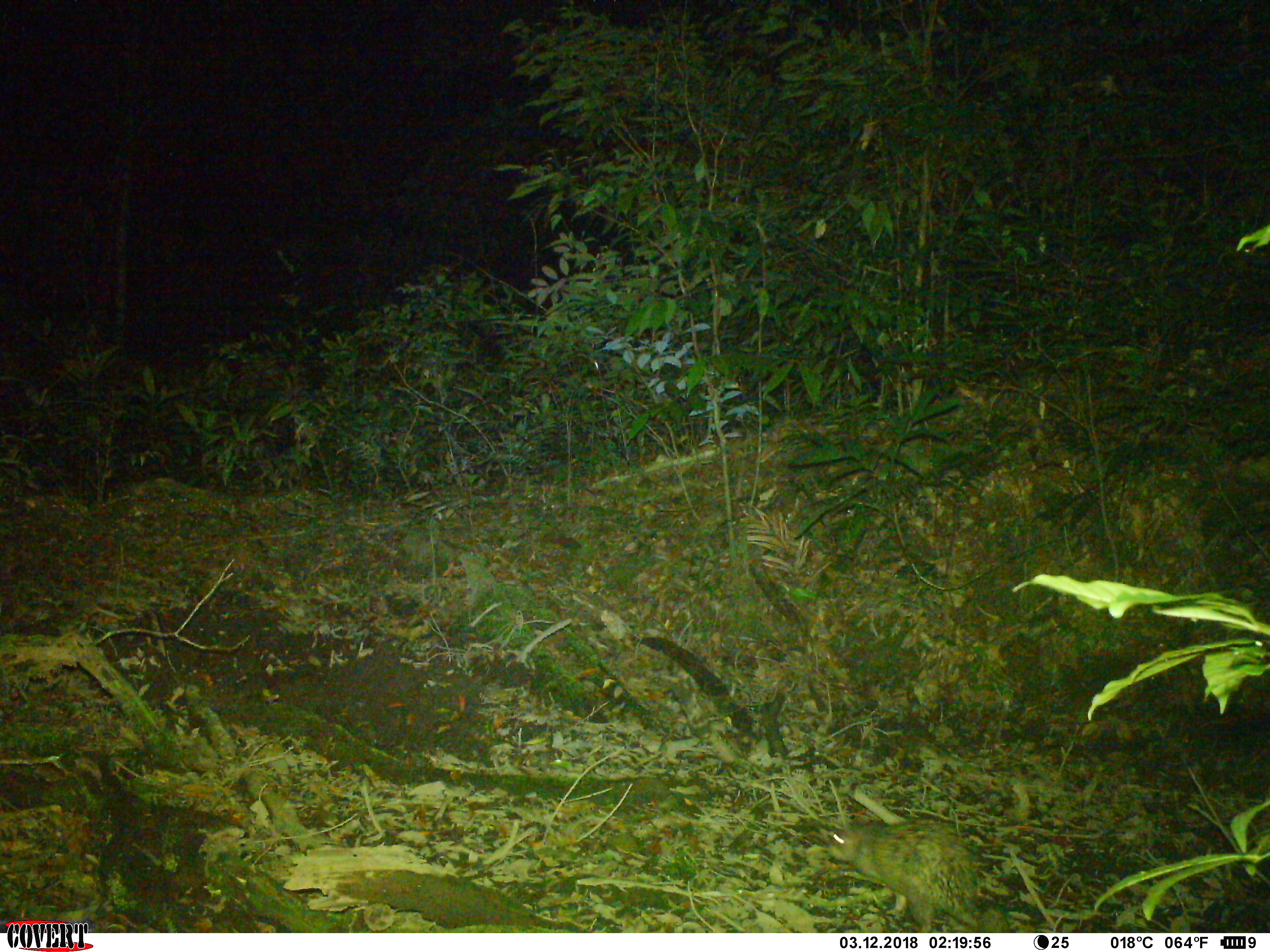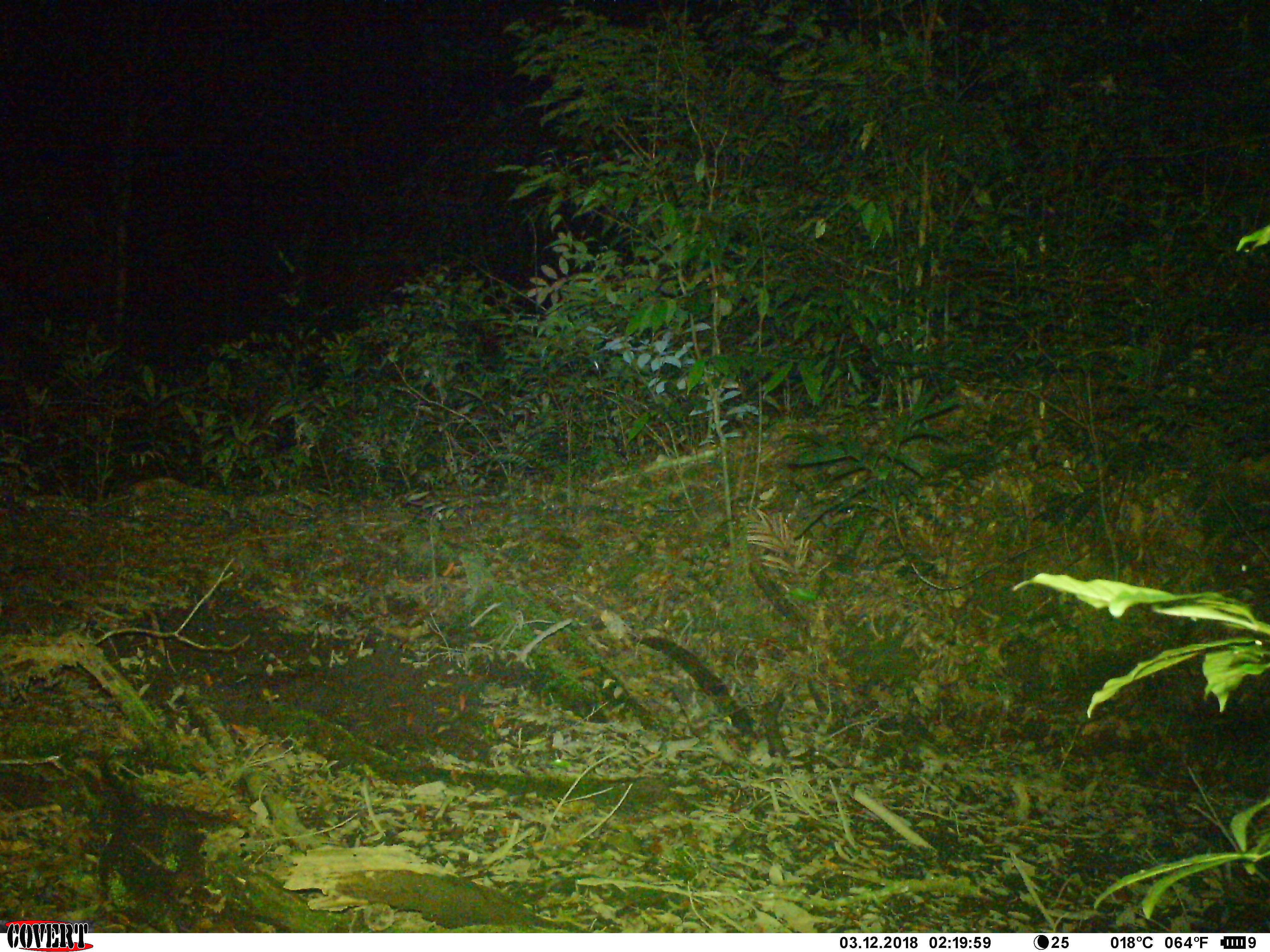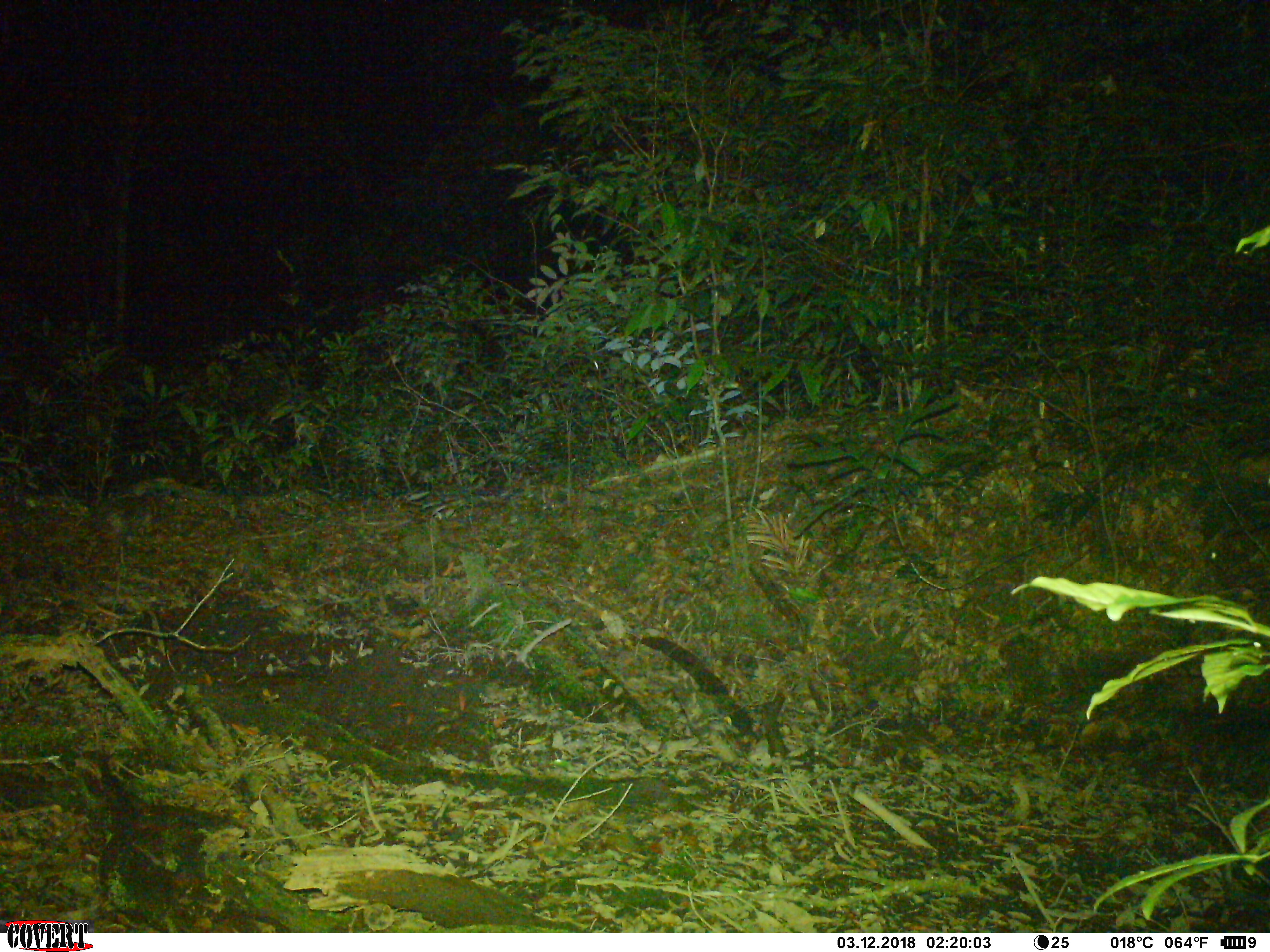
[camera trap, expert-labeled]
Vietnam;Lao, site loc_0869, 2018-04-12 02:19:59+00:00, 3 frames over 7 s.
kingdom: Animalia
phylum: Chordata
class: Mammalia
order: Rodentia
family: Hystricidae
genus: Atherurus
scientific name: Atherurus macrourus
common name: asiatic brush-tailed porcupine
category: asiatic brush tailed porcupine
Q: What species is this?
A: Asiatic brush tailed porcupine (asiatic brush-tailed porcupine) (Atherurus macrourus).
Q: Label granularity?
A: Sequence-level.